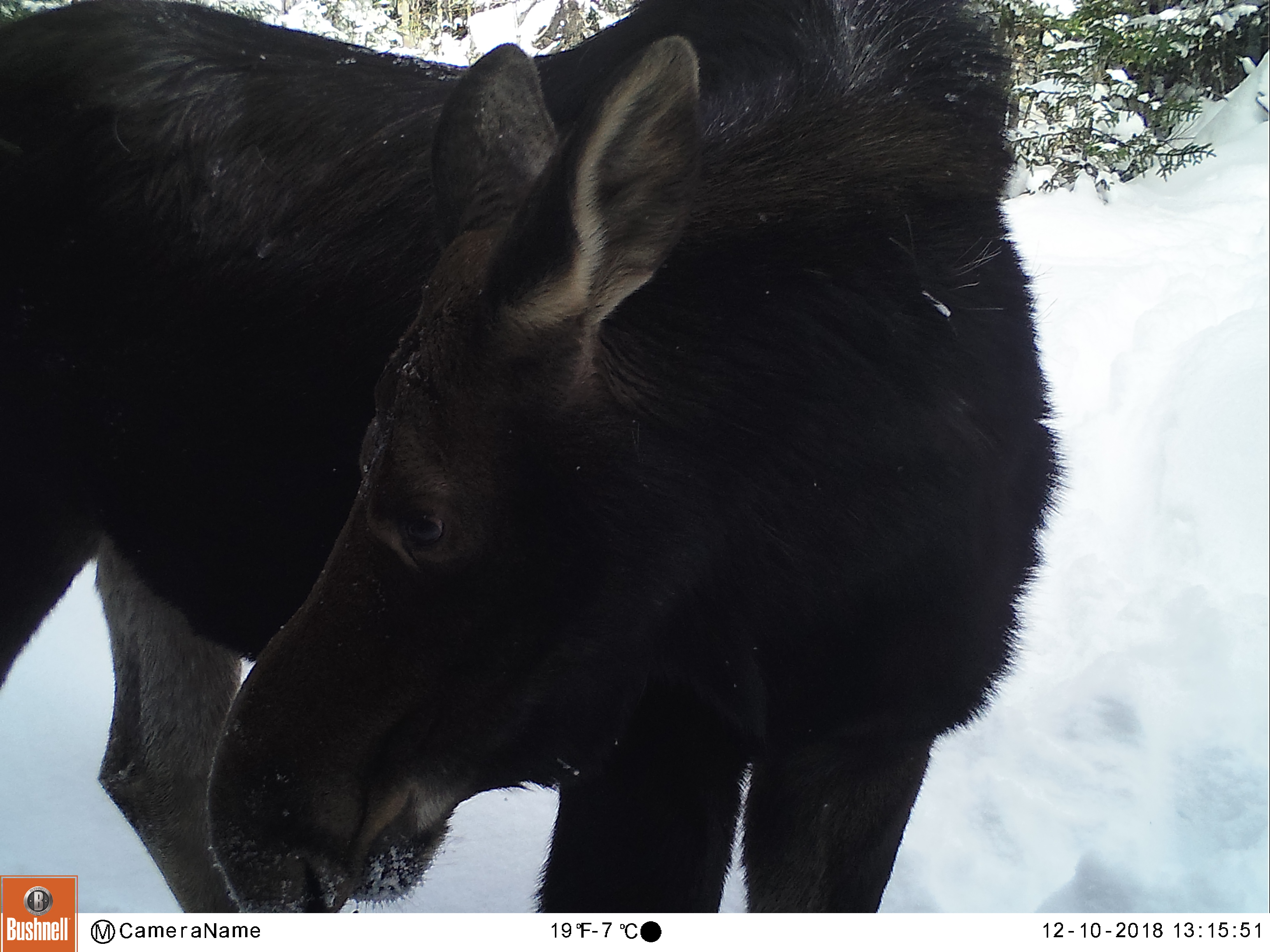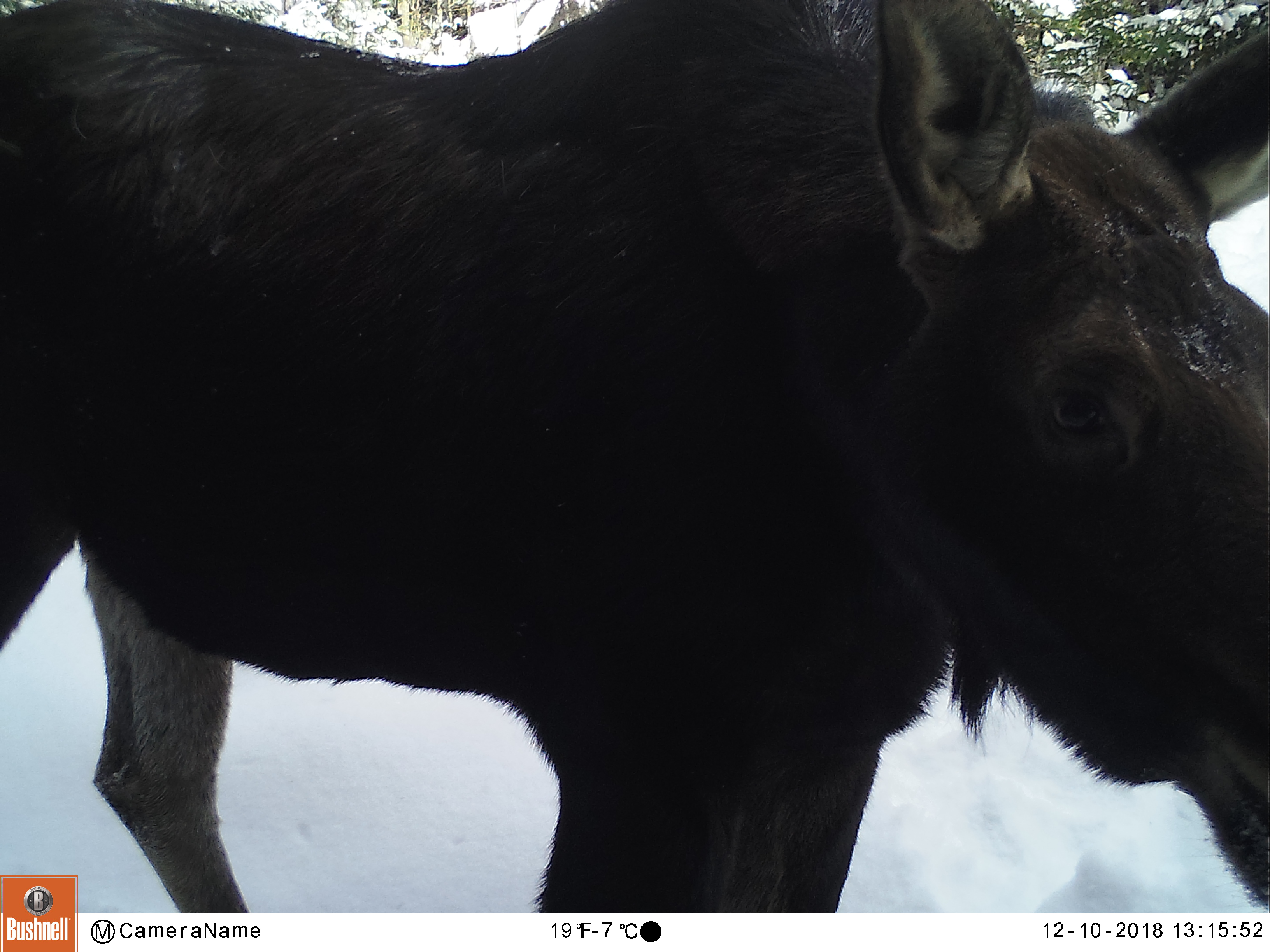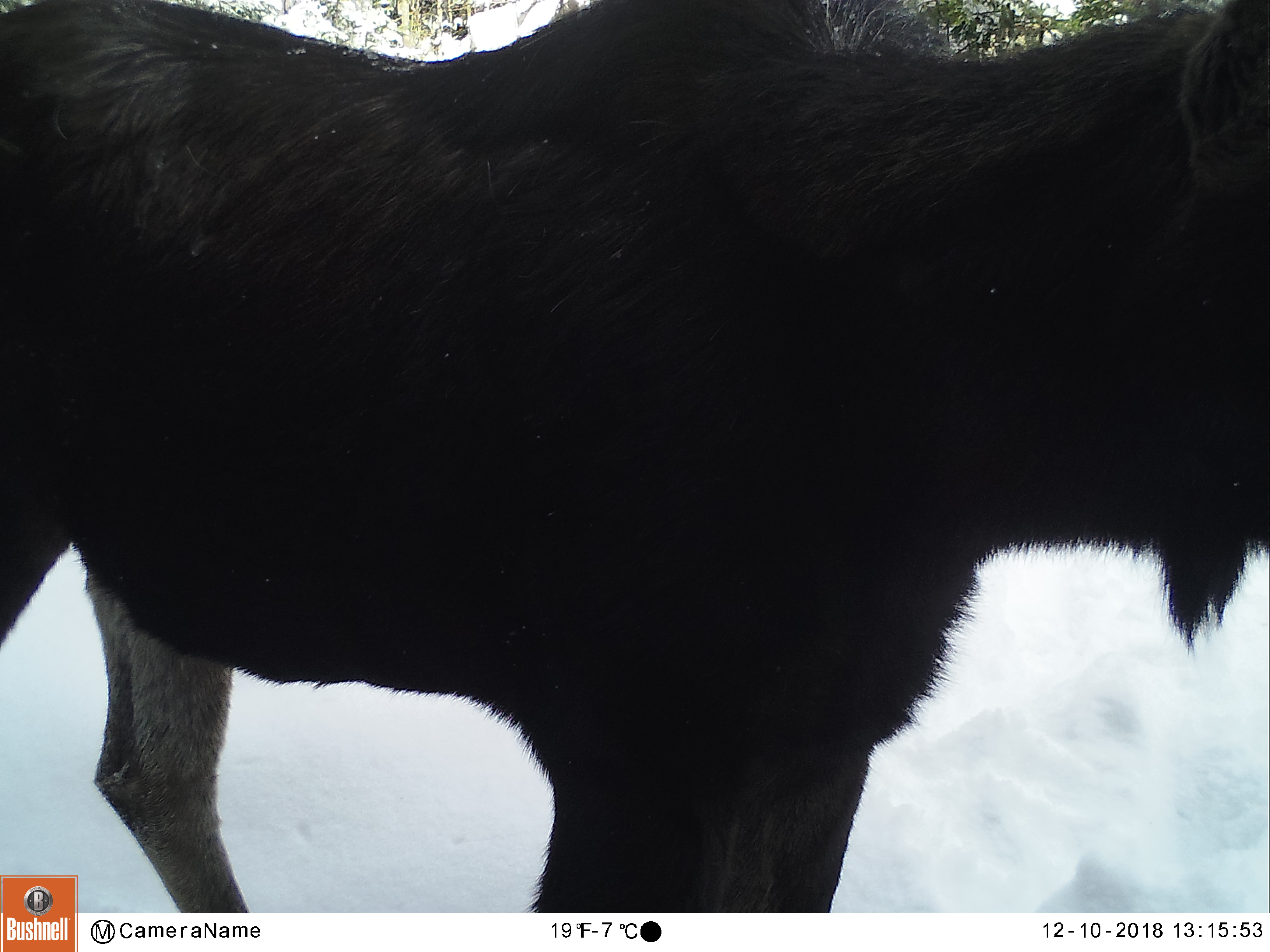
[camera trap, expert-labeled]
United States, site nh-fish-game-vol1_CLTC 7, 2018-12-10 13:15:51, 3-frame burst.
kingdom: Animalia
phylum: Chordata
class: Mammalia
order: Artiodactyla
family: Cervidae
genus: Alces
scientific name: Alces alces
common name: moose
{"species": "moose (Alces alces)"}